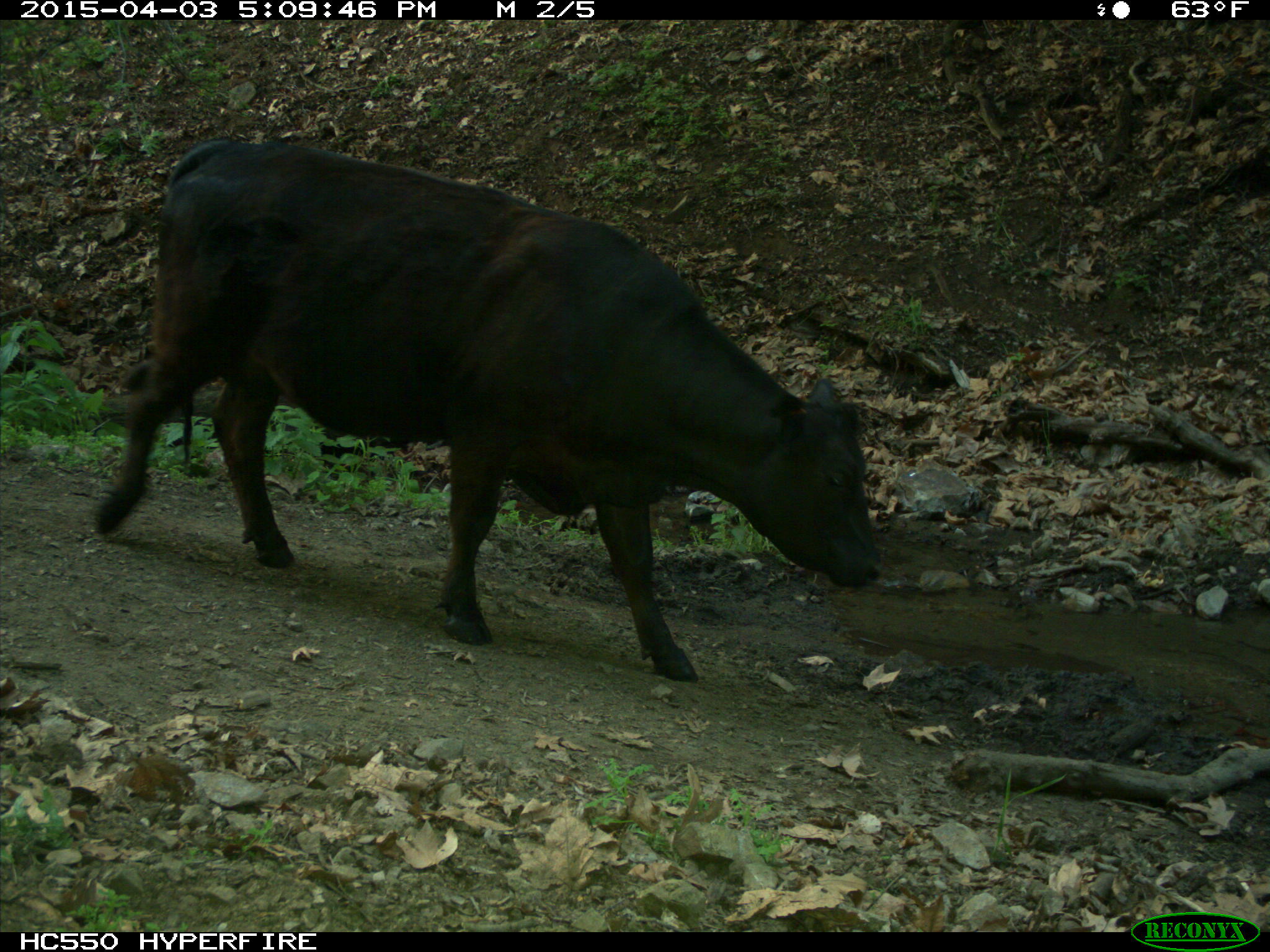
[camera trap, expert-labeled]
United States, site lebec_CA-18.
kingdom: Animalia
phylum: Chordata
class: Mammalia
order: Artiodactyla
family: Bovidae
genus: Bos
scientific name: Bos taurus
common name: domestic cow